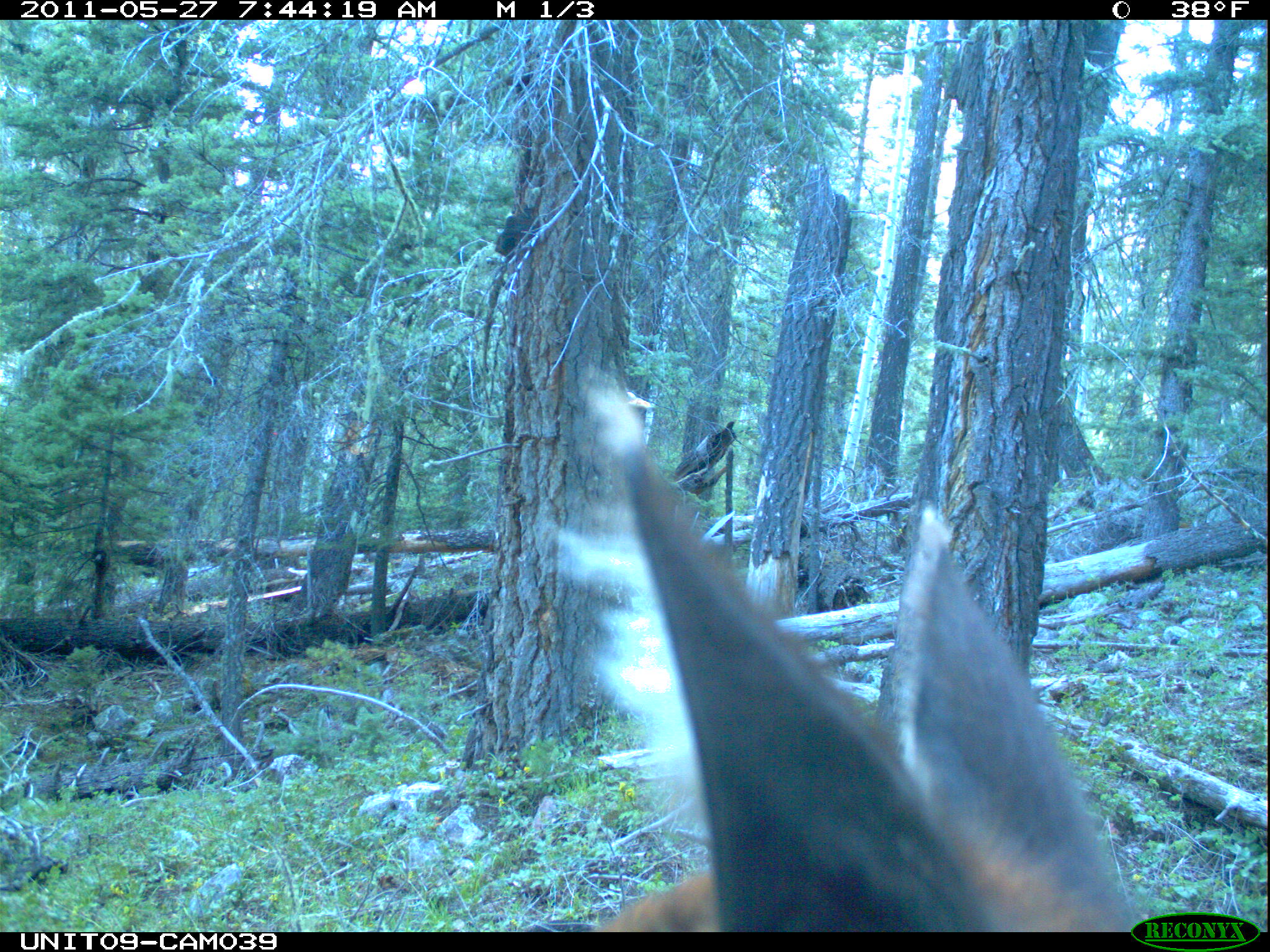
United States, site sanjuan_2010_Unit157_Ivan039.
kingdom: Animalia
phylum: Chordata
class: Mammalia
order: Artiodactyla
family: Cervidae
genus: Cervus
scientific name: Cervus elaphus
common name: red deer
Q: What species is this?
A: Cervus elaphus (red deer).